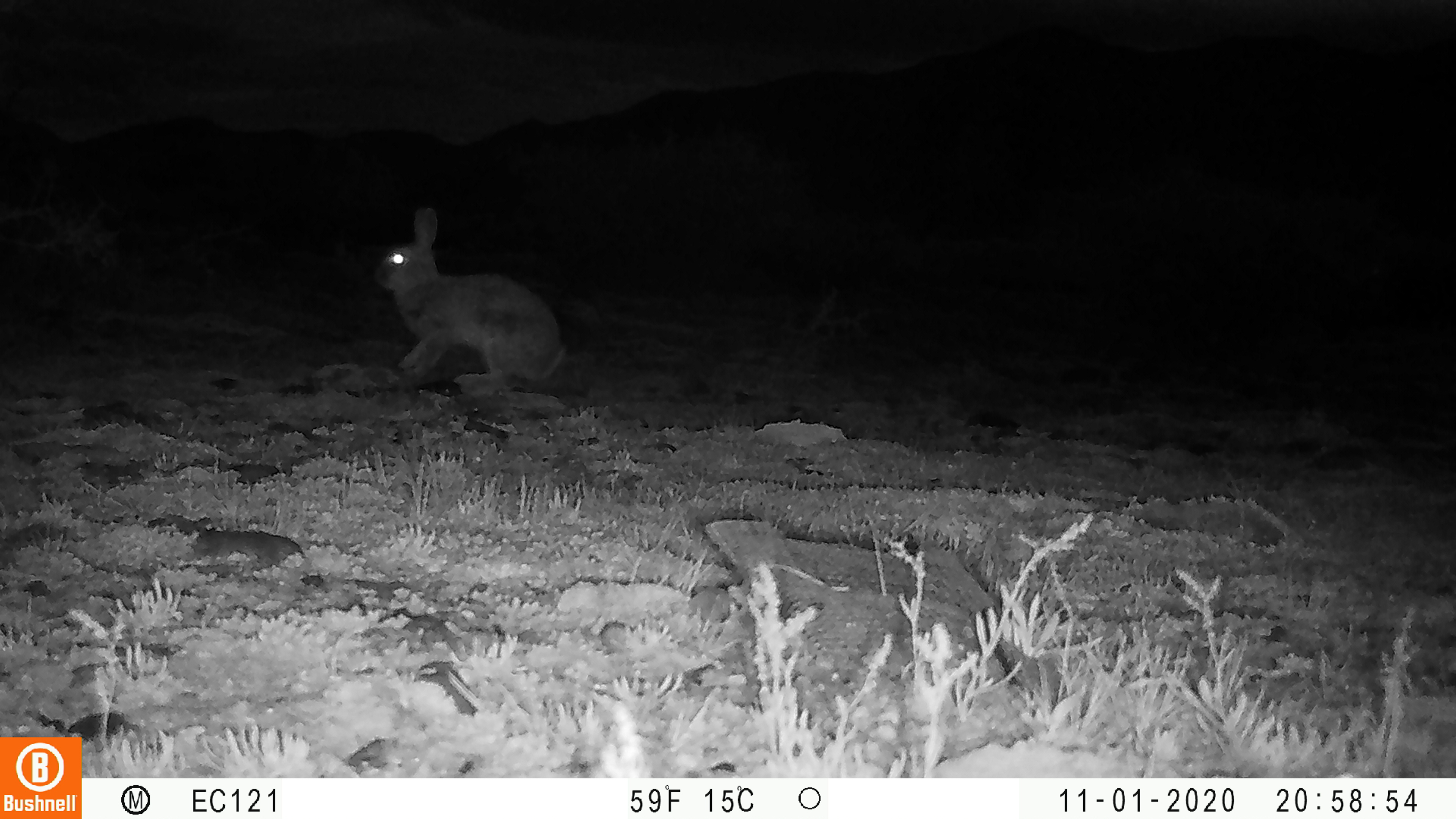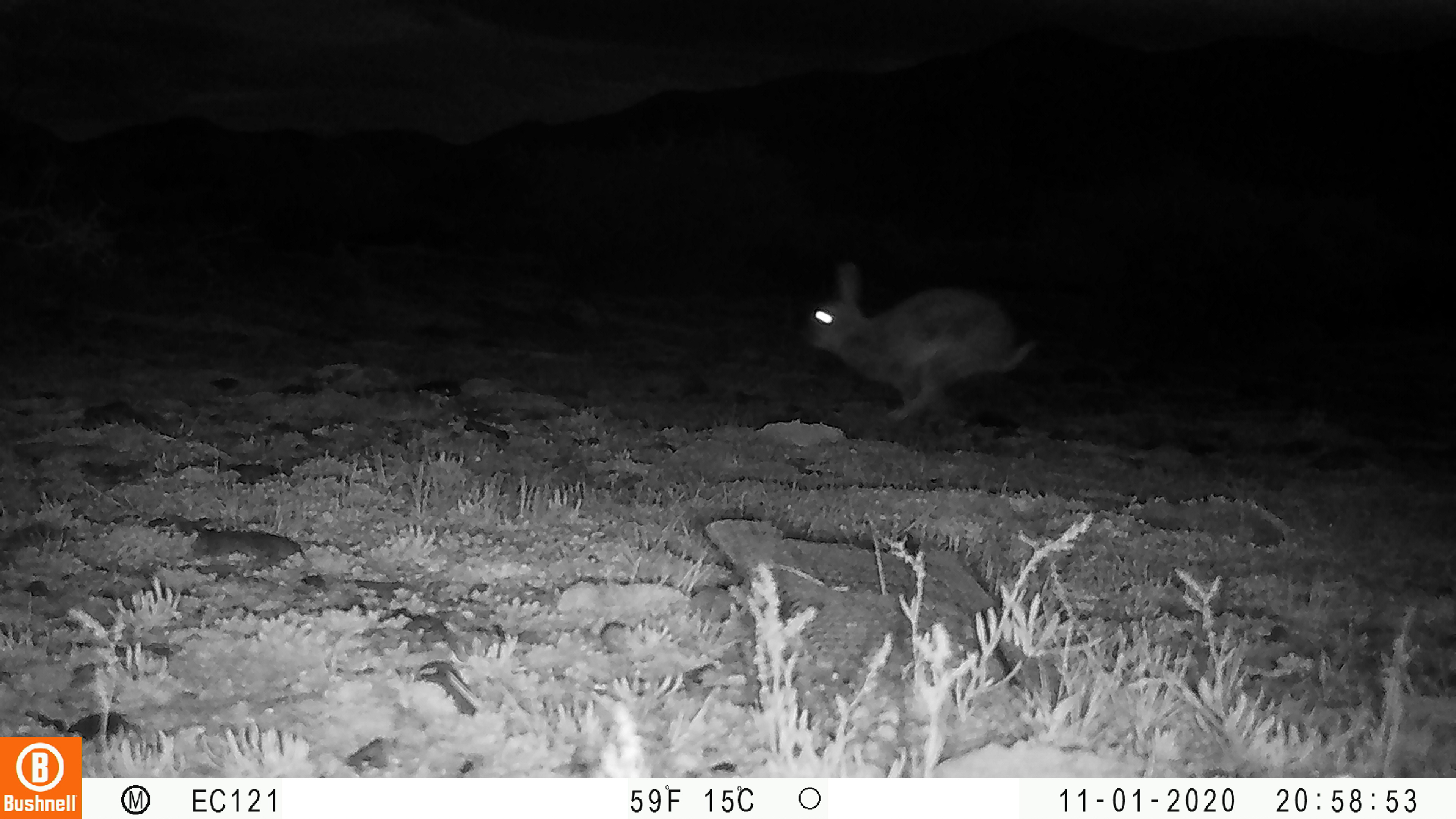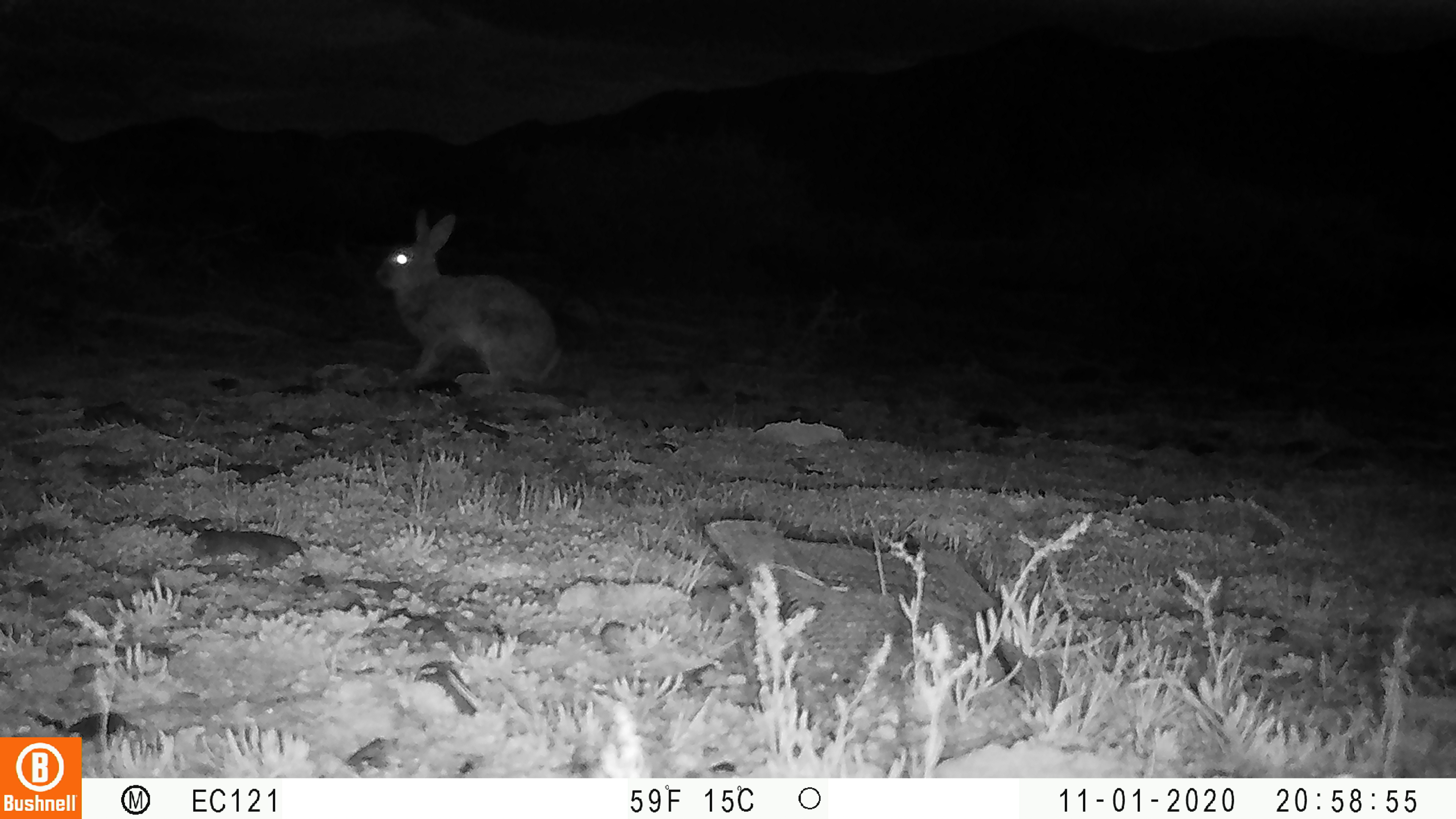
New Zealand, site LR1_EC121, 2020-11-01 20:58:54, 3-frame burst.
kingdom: Animalia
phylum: Chordata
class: Mammalia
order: Lagomorpha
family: Leporidae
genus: Oryctolagus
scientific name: Oryctolagus cuniculus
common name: european rabbit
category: rabbit